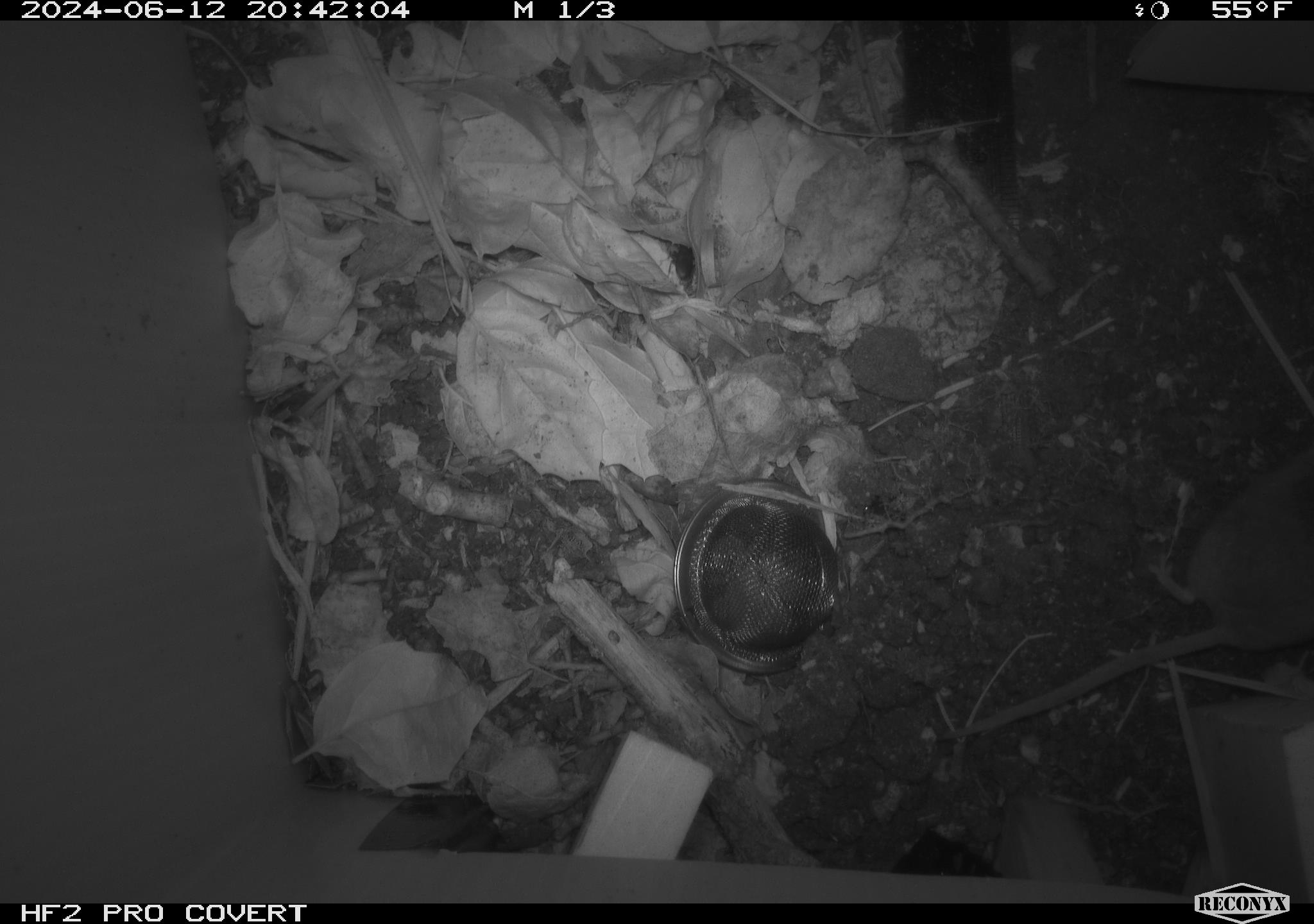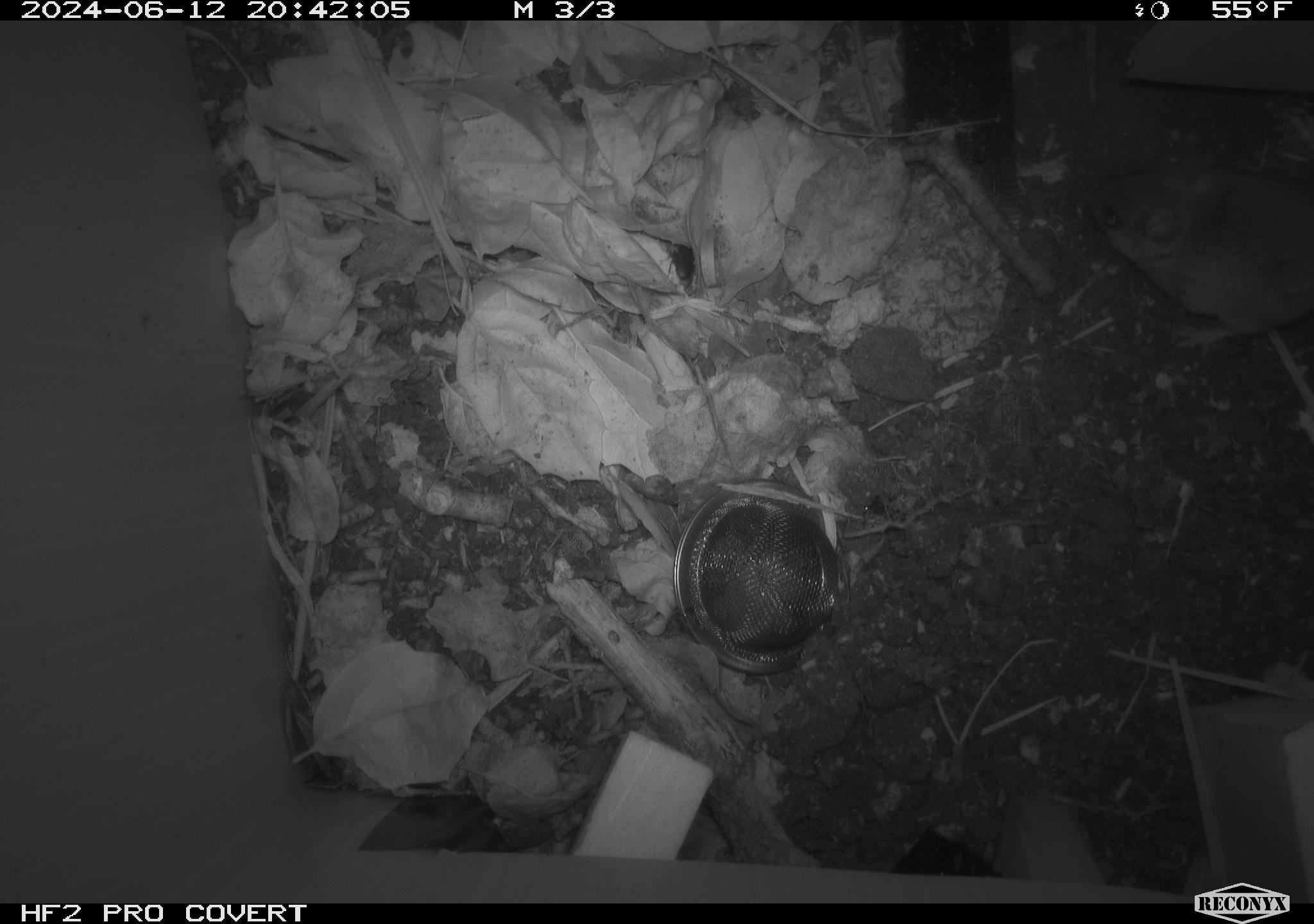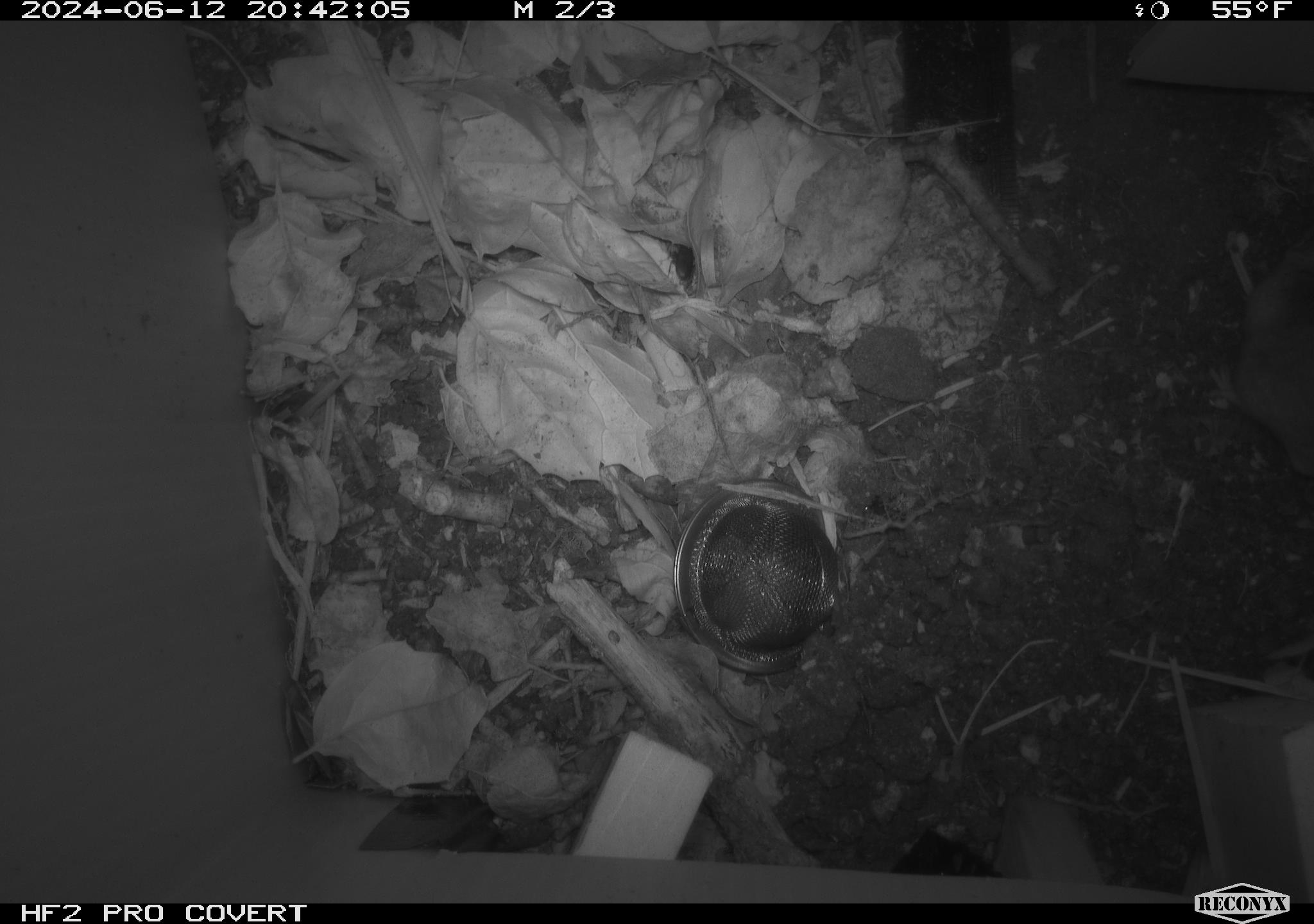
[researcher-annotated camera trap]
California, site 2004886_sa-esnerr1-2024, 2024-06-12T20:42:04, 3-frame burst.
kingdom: Animalia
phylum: Chordata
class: Mammalia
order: Rodentia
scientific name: Rodentia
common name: rodent